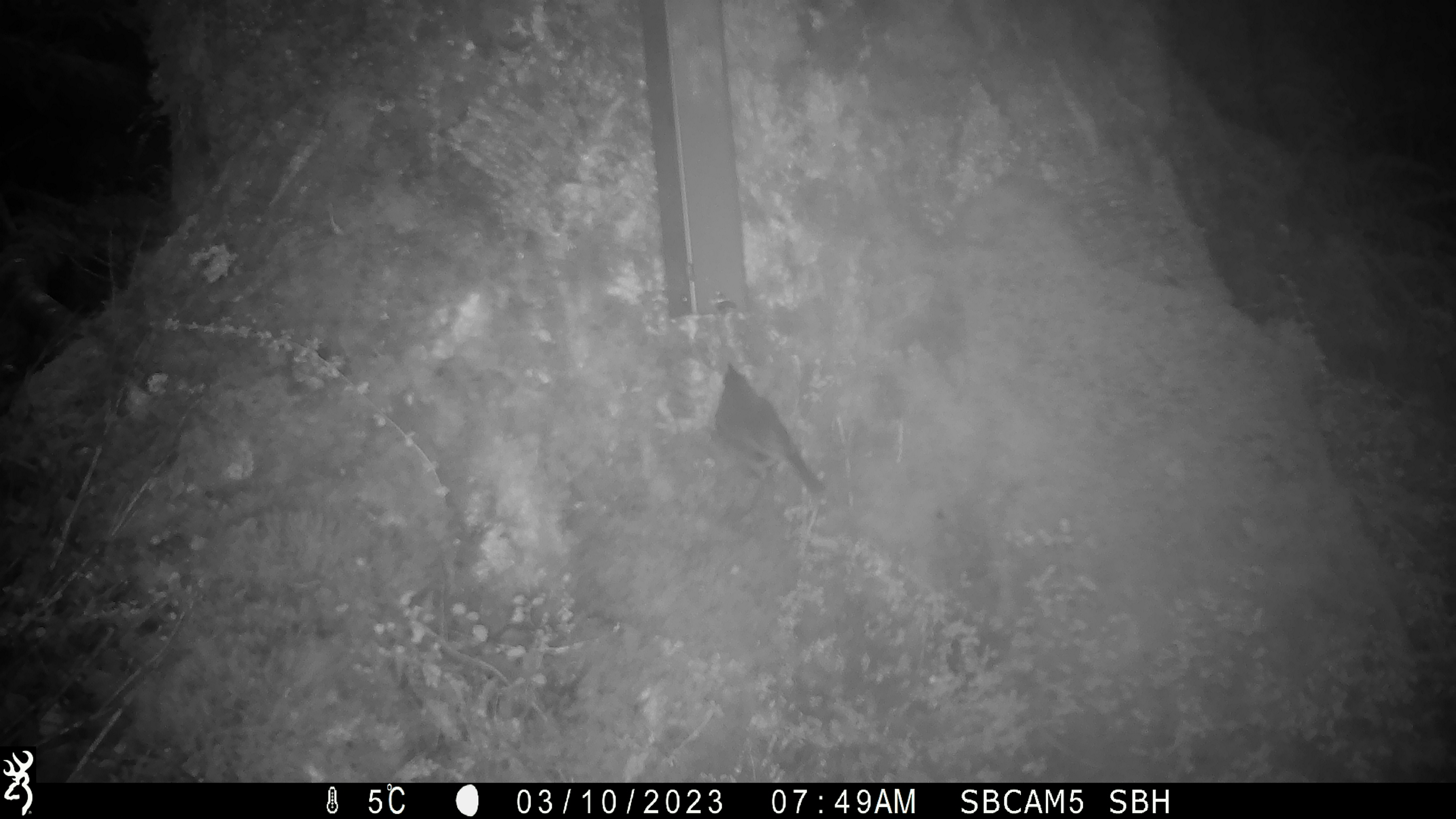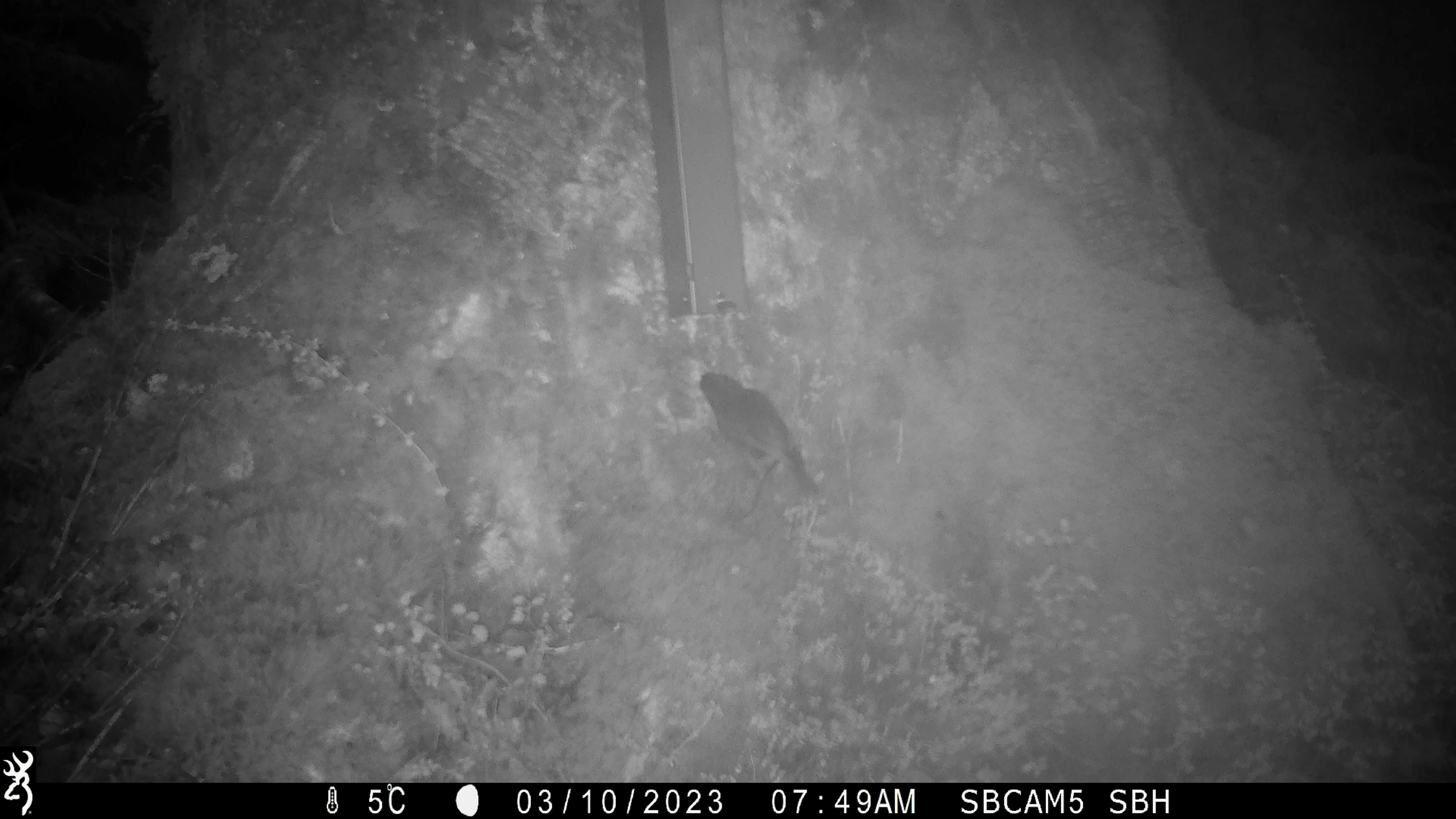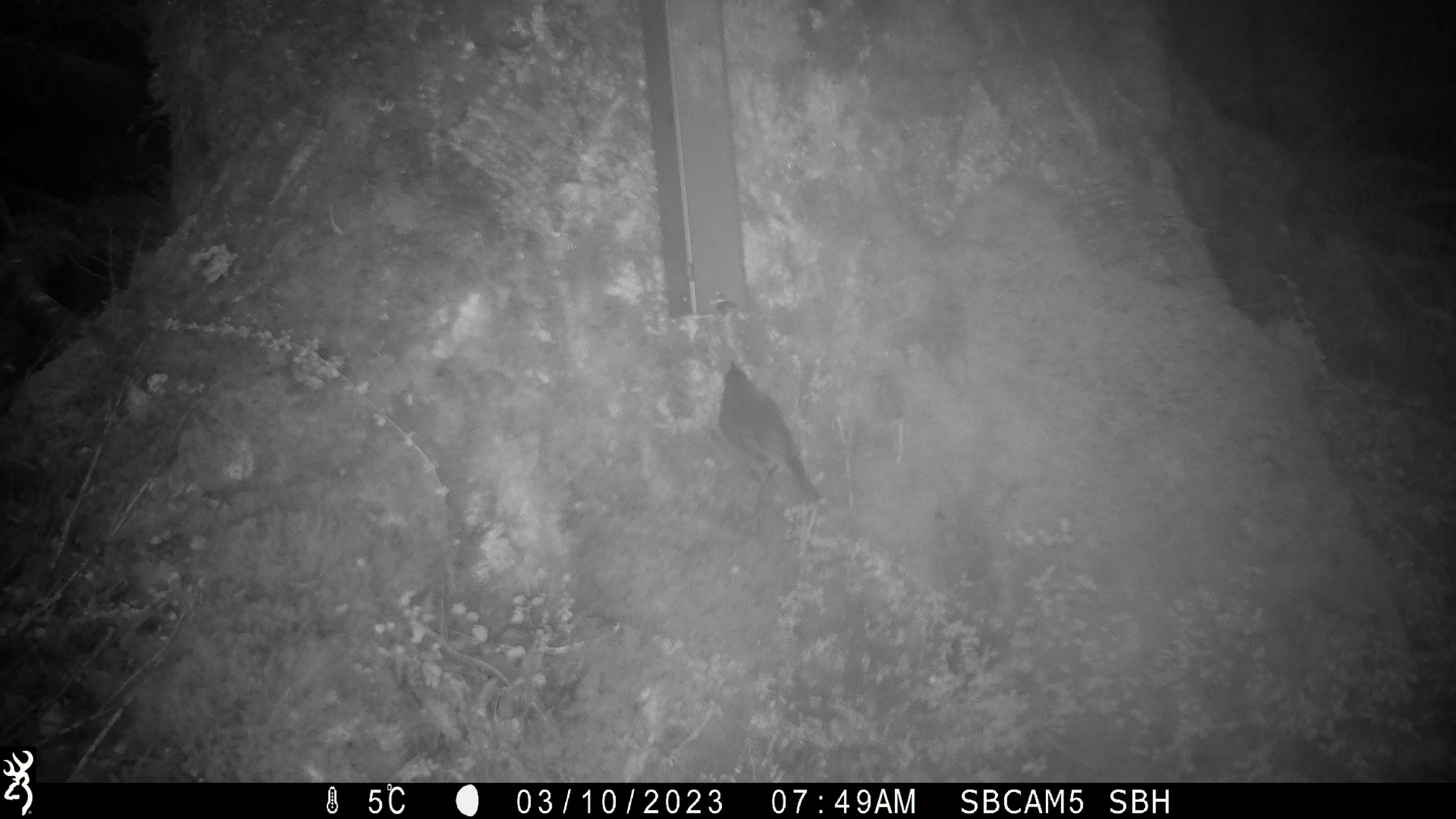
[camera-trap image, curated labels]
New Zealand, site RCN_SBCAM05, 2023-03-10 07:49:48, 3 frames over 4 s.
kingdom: Animalia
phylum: Chordata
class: Aves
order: Passeriformes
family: Petroicidae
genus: Petroica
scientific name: Petroica australis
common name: new zealand robin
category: robin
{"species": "robin (new zealand robin) (Petroica australis)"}